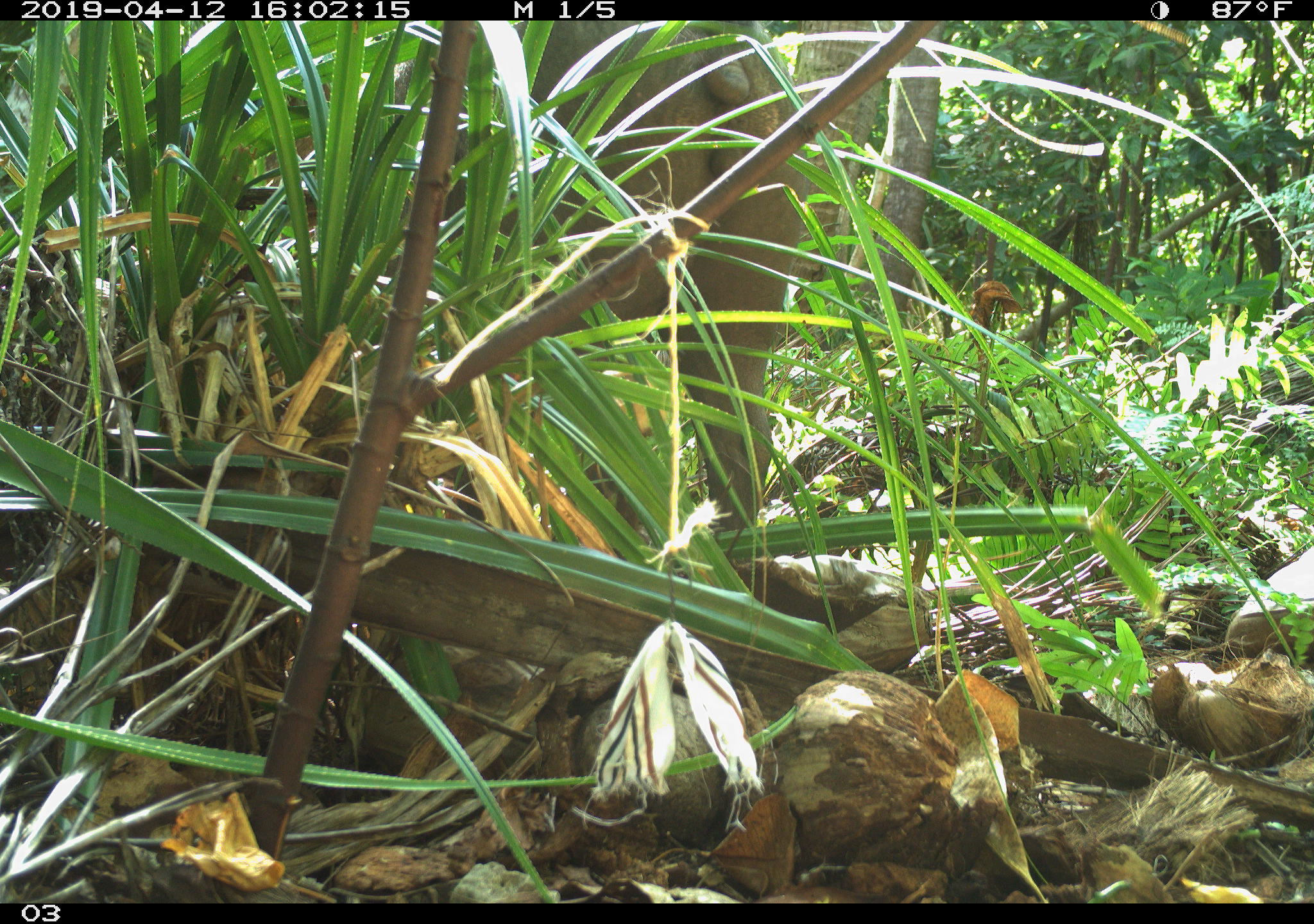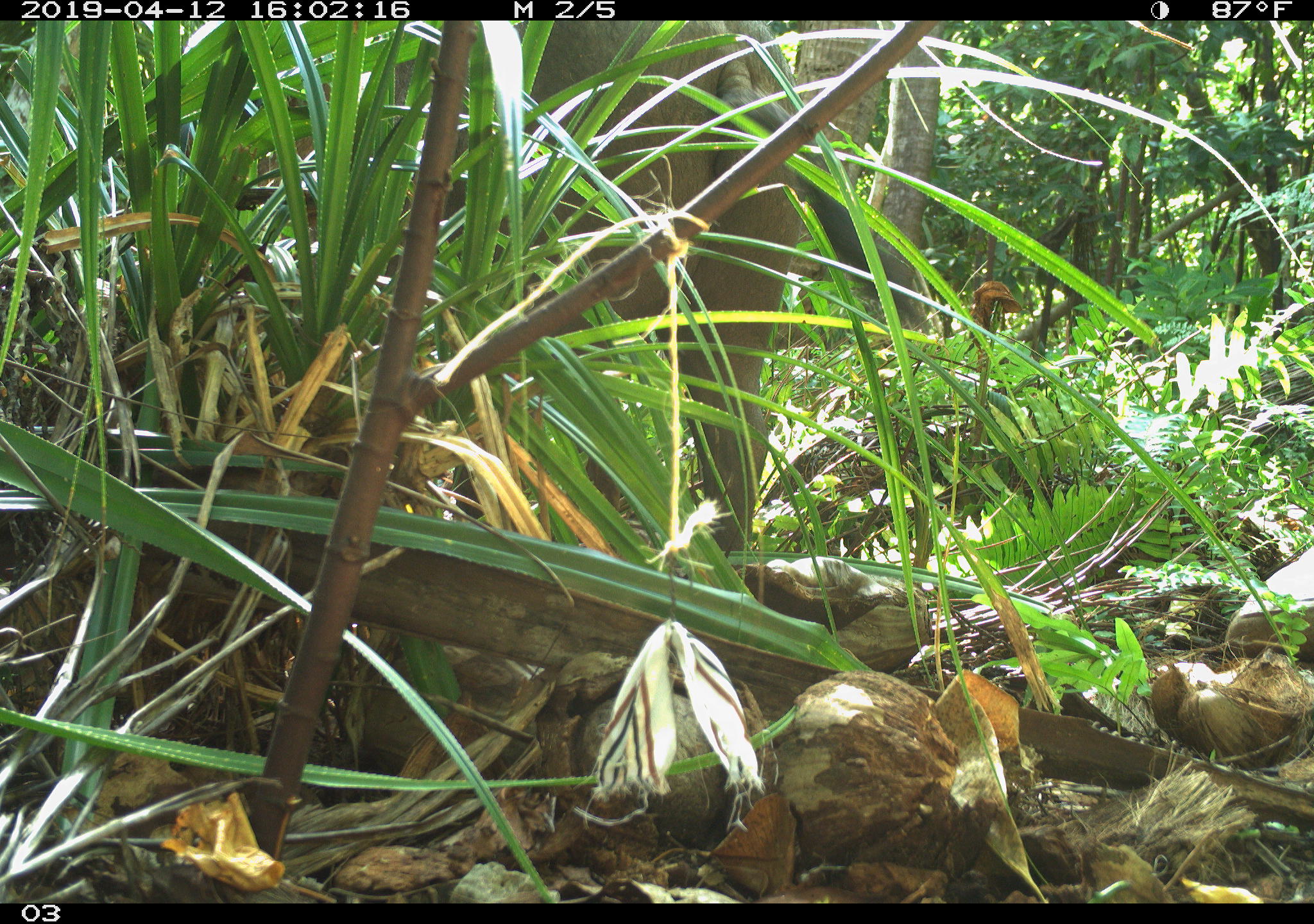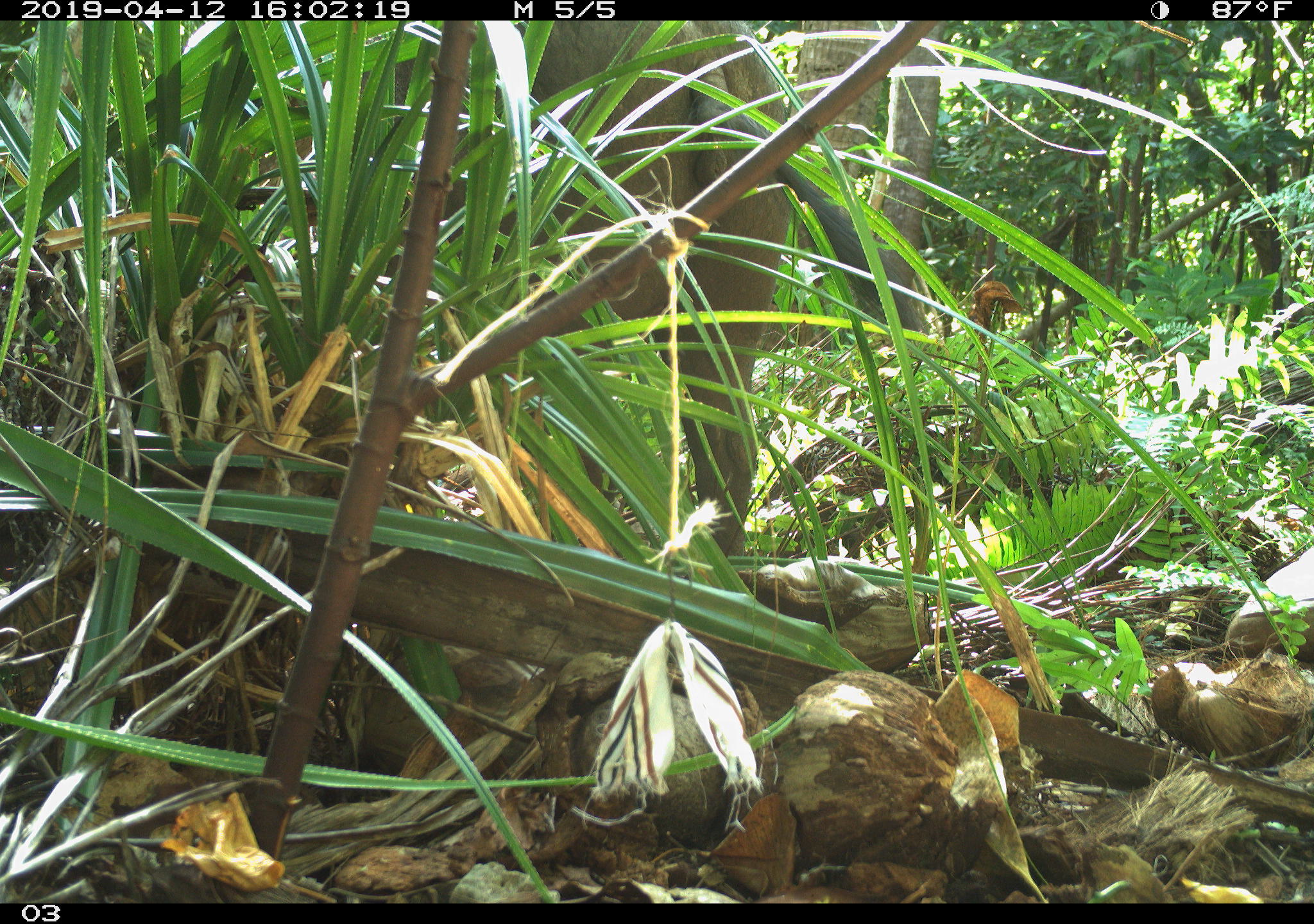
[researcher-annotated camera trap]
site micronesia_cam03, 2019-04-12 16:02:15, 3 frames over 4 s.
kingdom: Animalia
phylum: Chordata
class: Mammalia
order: Artiodactyla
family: Suidae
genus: Sus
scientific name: Sus scrofa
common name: pig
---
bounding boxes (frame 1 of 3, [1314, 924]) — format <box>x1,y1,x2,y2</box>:
pig: <box>398,21,845,552</box>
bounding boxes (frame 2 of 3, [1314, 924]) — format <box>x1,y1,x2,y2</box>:
pig: <box>547,17,927,563</box>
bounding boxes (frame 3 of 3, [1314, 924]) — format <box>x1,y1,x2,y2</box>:
pig: <box>389,17,946,565</box>